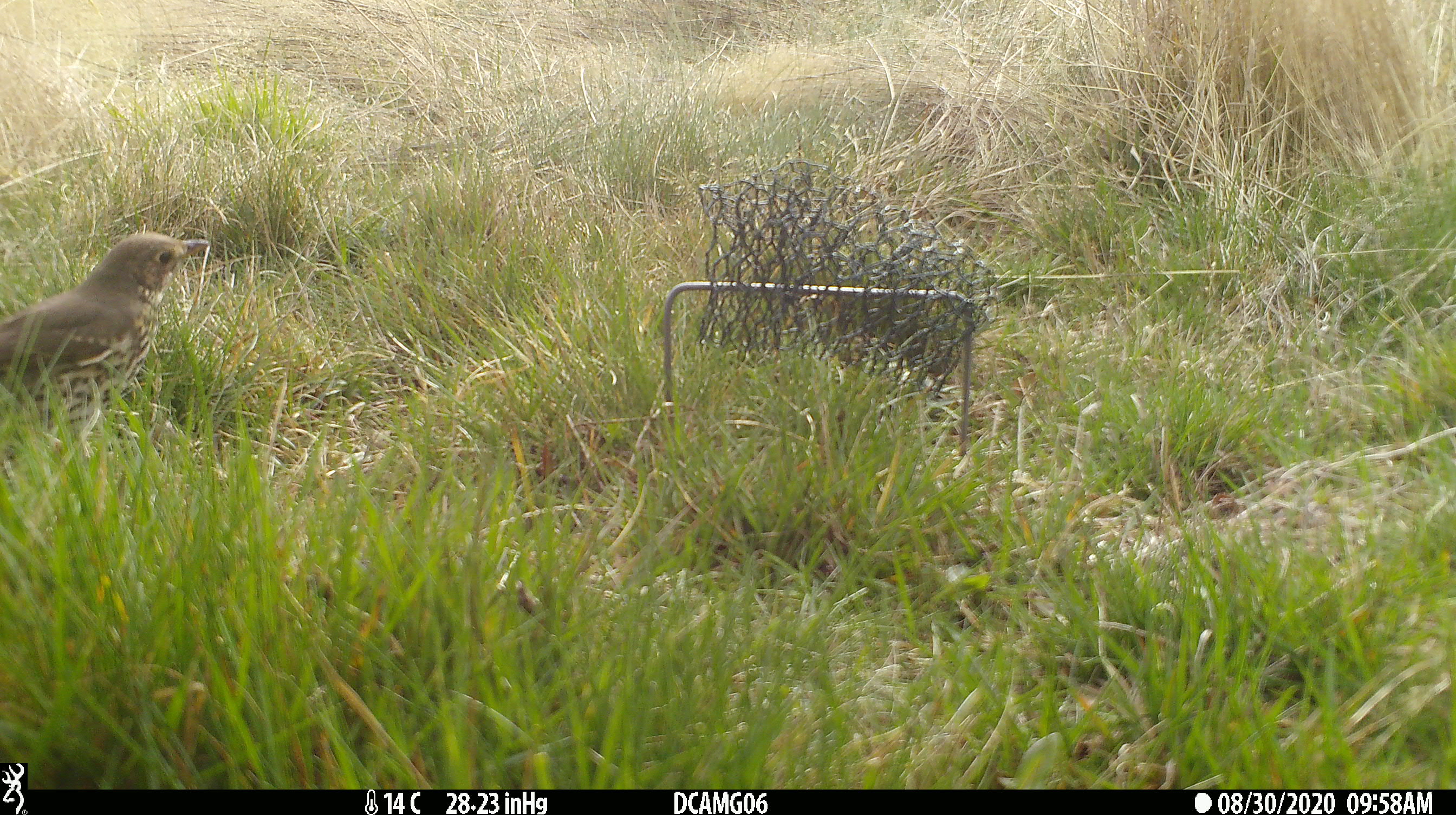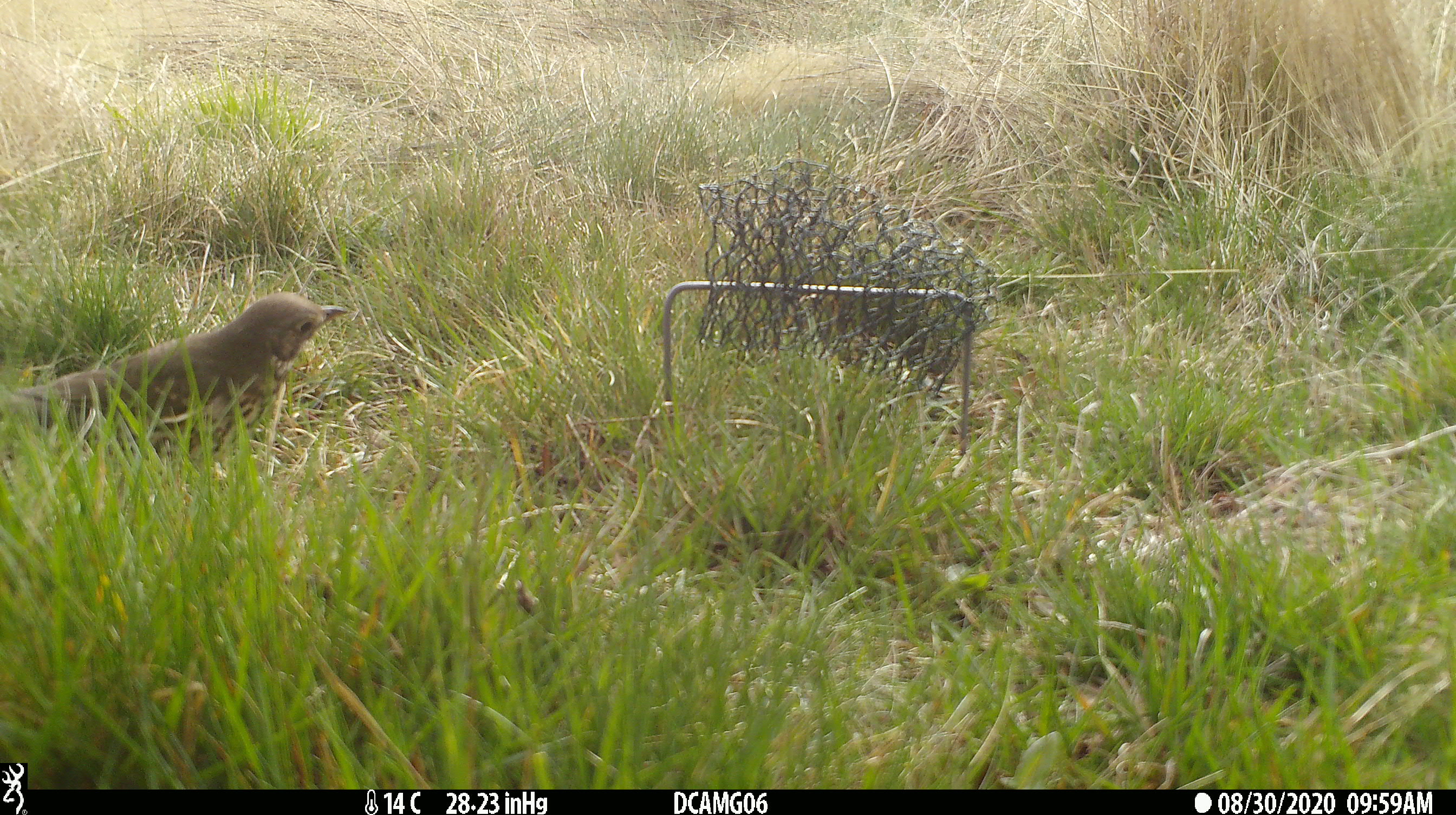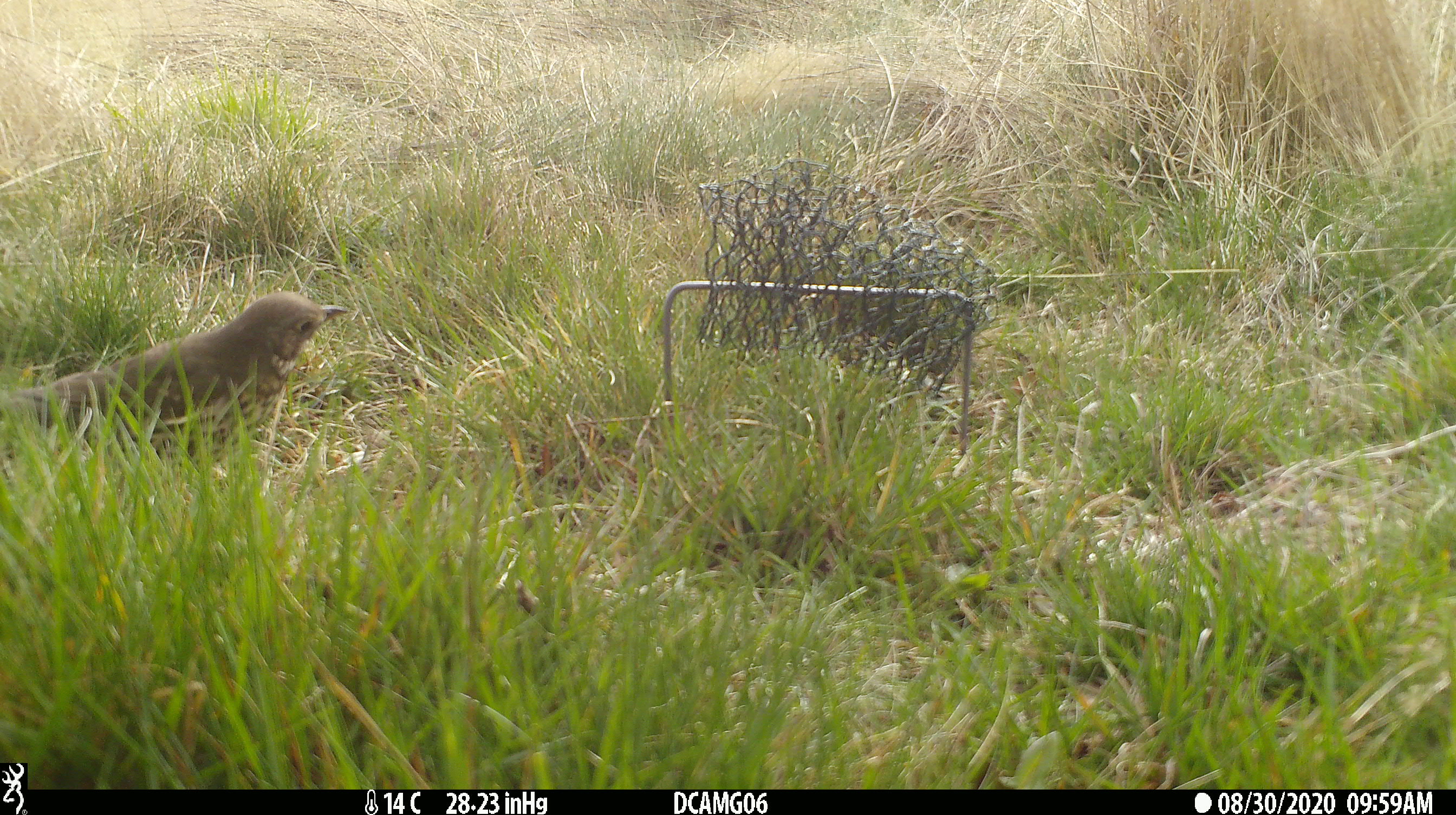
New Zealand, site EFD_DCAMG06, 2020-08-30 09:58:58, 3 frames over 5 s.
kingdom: Animalia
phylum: Chordata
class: Aves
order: Passeriformes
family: Turdidae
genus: Turdus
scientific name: Turdus philomelos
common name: song thrush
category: thrush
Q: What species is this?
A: Thrush (song thrush) (Turdus philomelos).